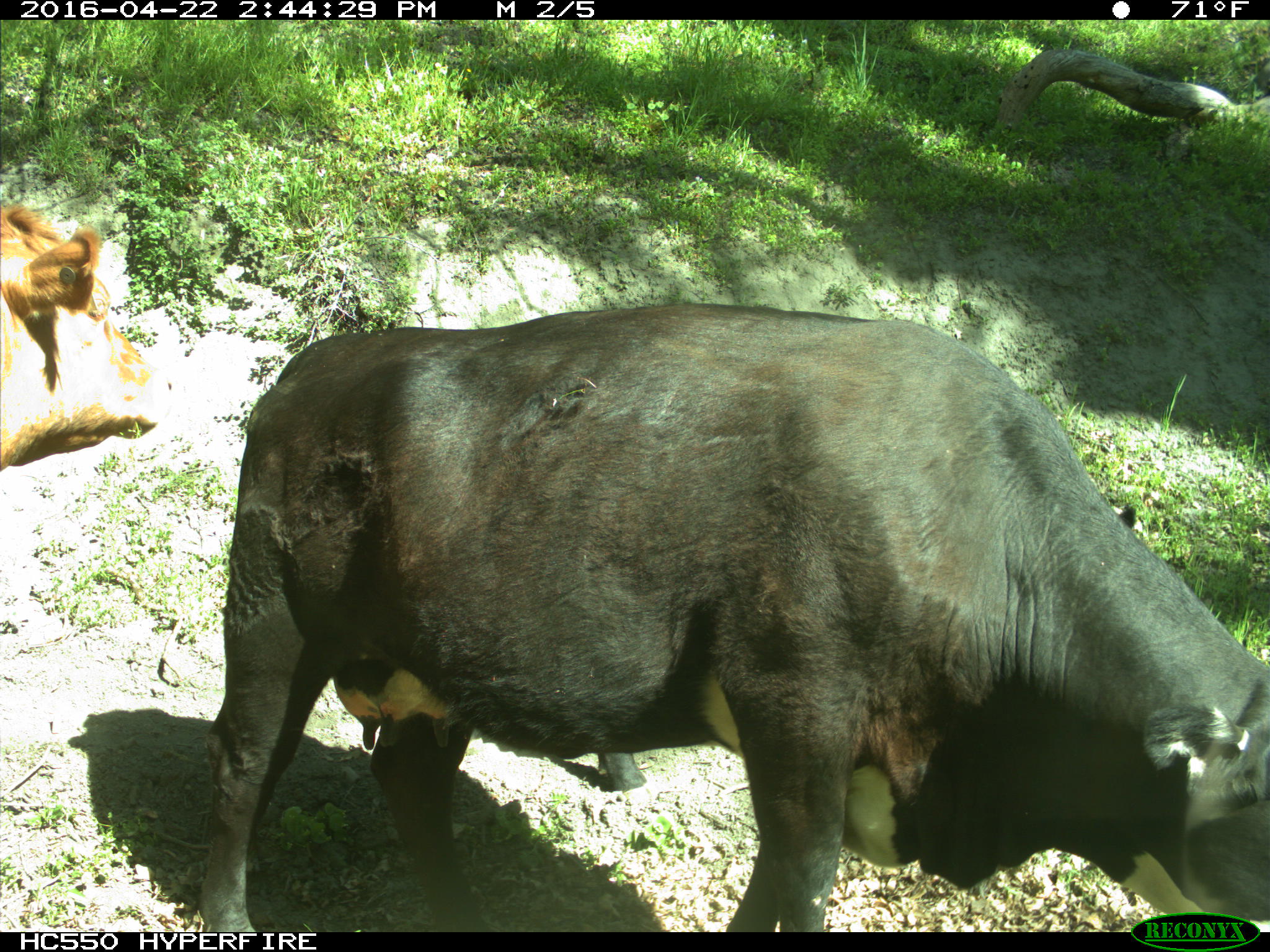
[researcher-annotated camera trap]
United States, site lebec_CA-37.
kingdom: Animalia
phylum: Chordata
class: Mammalia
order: Artiodactyla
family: Bovidae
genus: Bos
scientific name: Bos taurus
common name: domestic cow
Bos taurus (domestic cow).